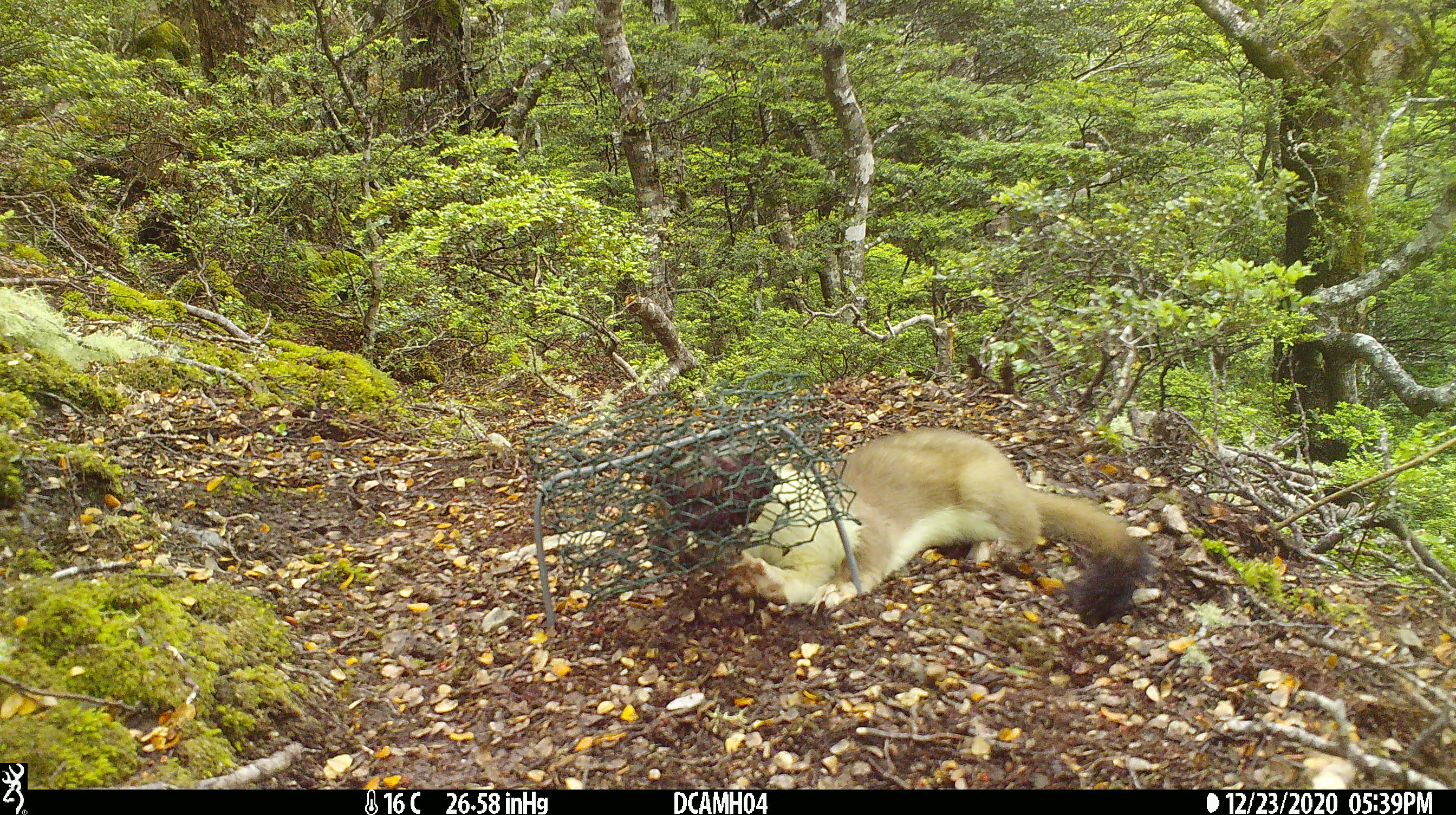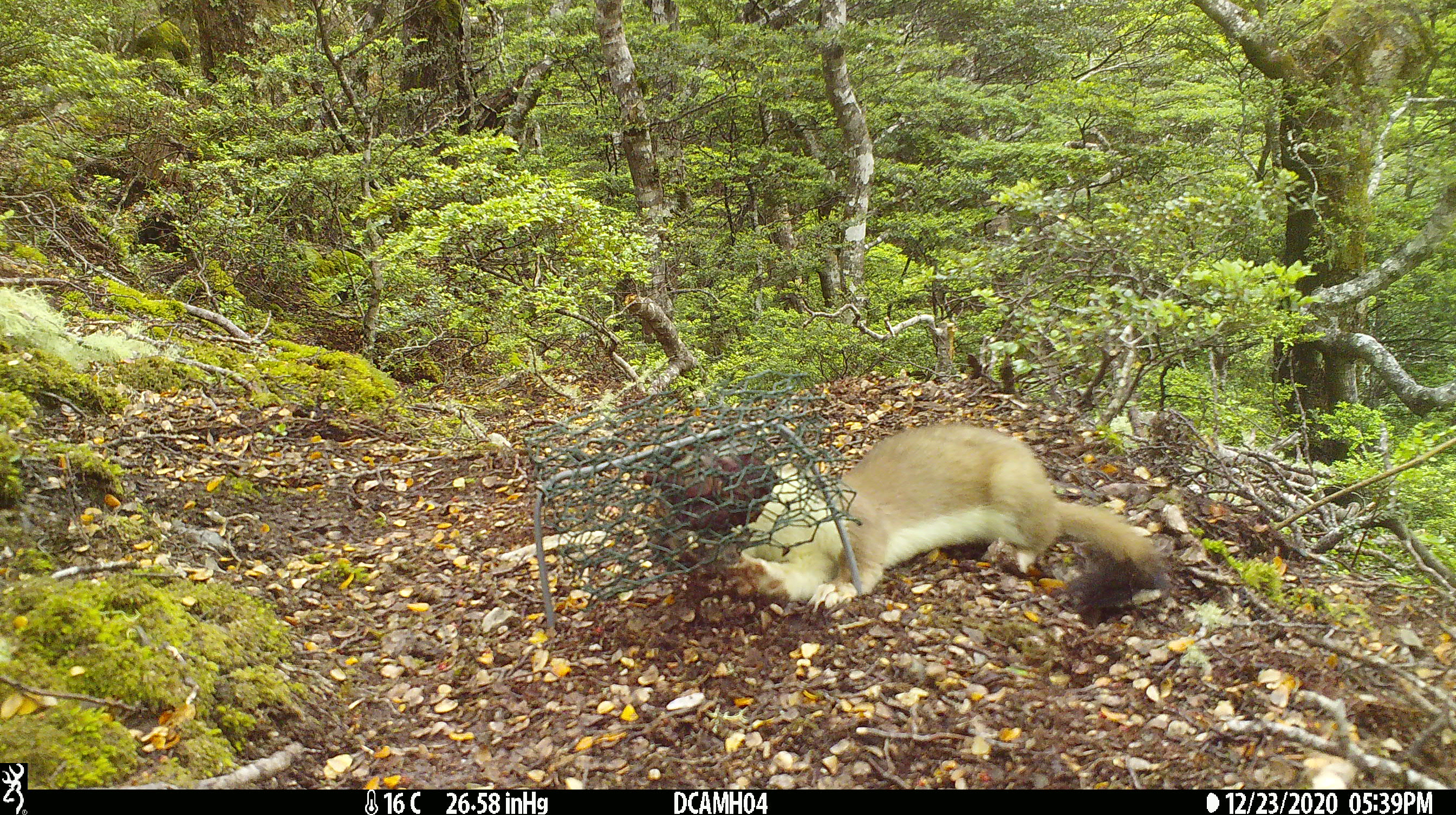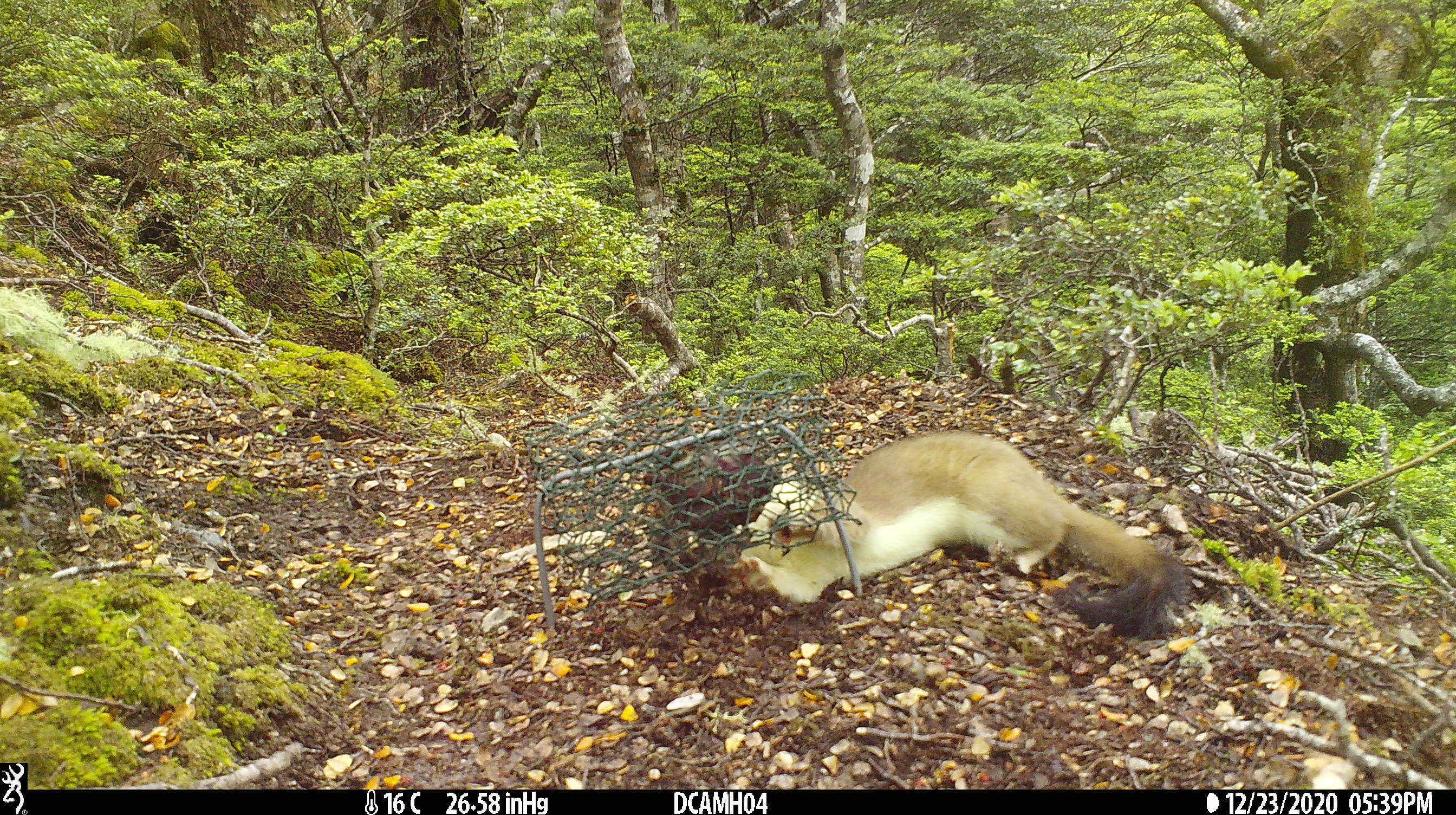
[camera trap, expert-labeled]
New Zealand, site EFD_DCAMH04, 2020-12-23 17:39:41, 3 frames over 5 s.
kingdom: Animalia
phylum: Chordata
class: Mammalia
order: Carnivora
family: Mustelidae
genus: Mustela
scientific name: Mustela erminea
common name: stoat